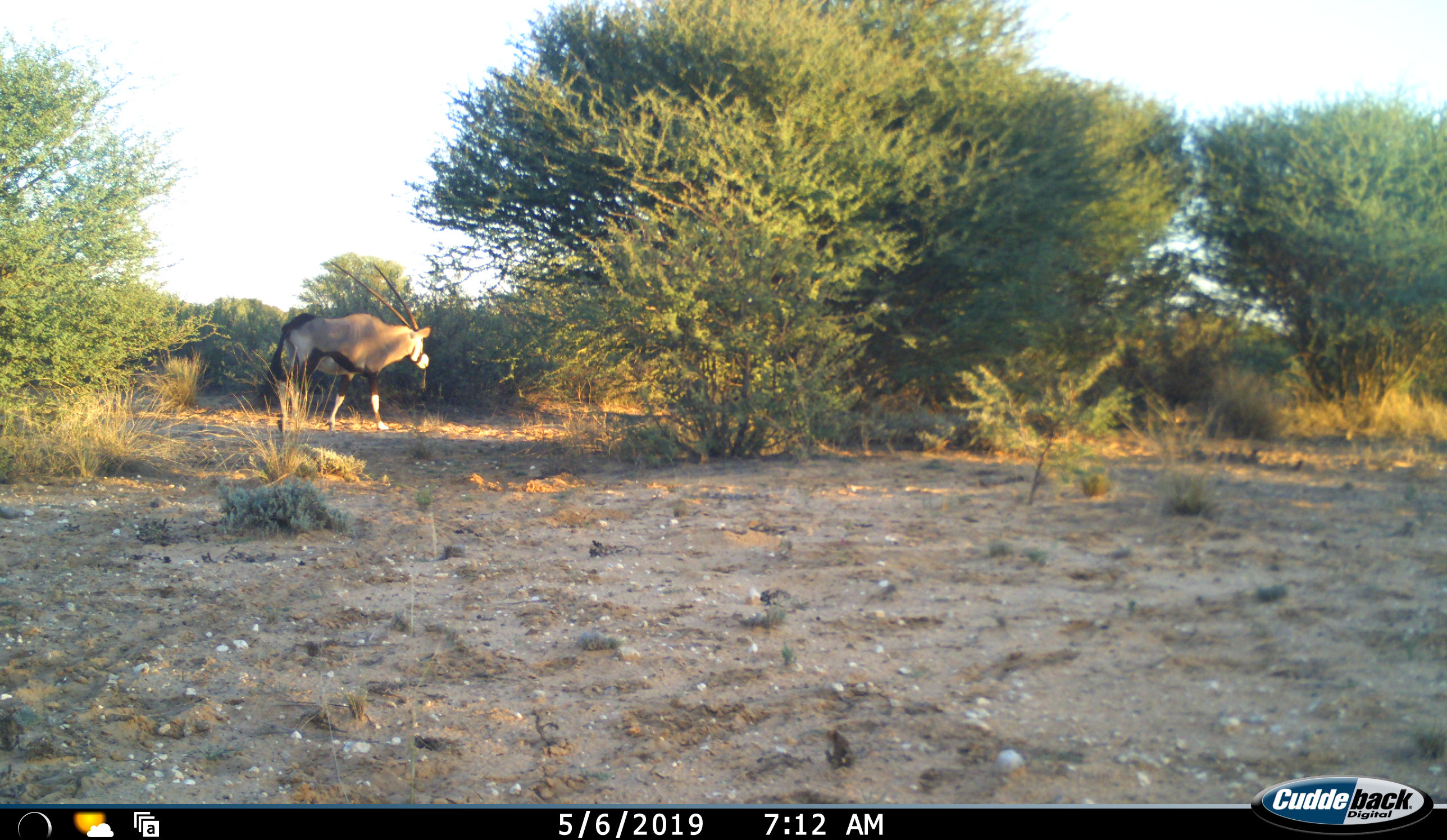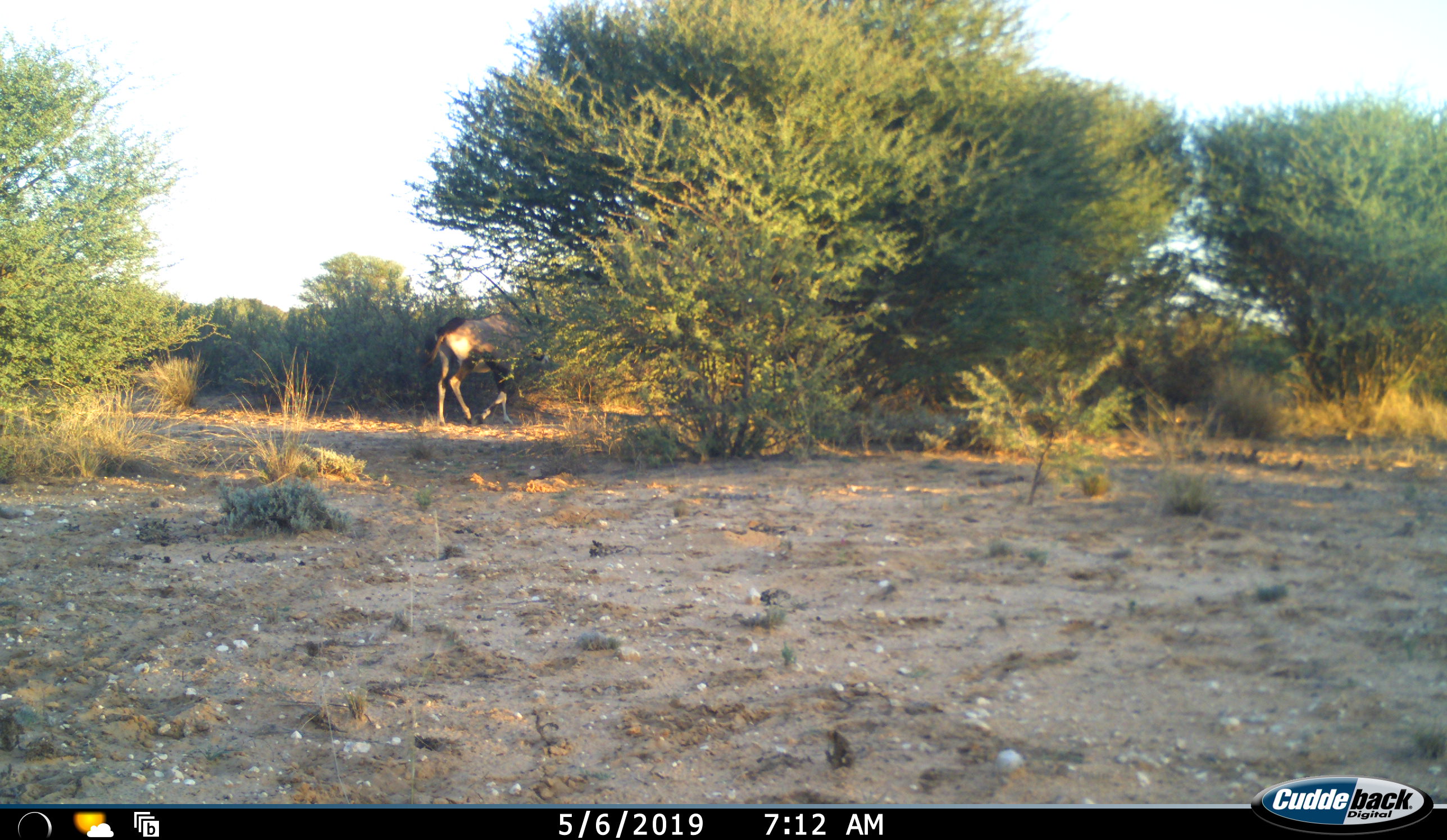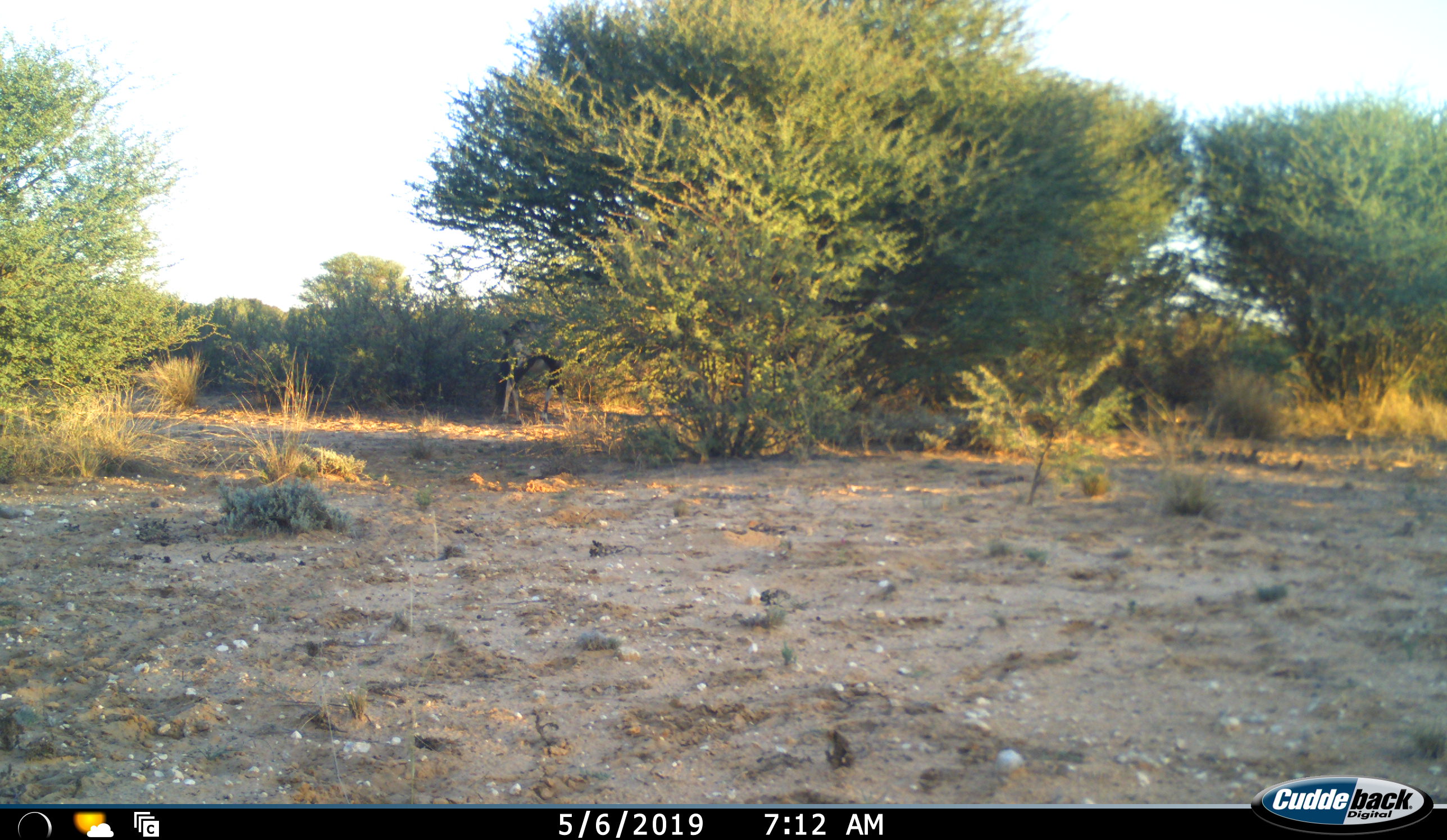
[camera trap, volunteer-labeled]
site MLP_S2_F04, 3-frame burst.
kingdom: Animalia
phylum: Chordata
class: Mammalia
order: Artiodactyla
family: Bovidae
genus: Oryx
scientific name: Oryx gazella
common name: gemsbok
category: oryx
Oryx (gemsbok) (Oryx gazella), count 1. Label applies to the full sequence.